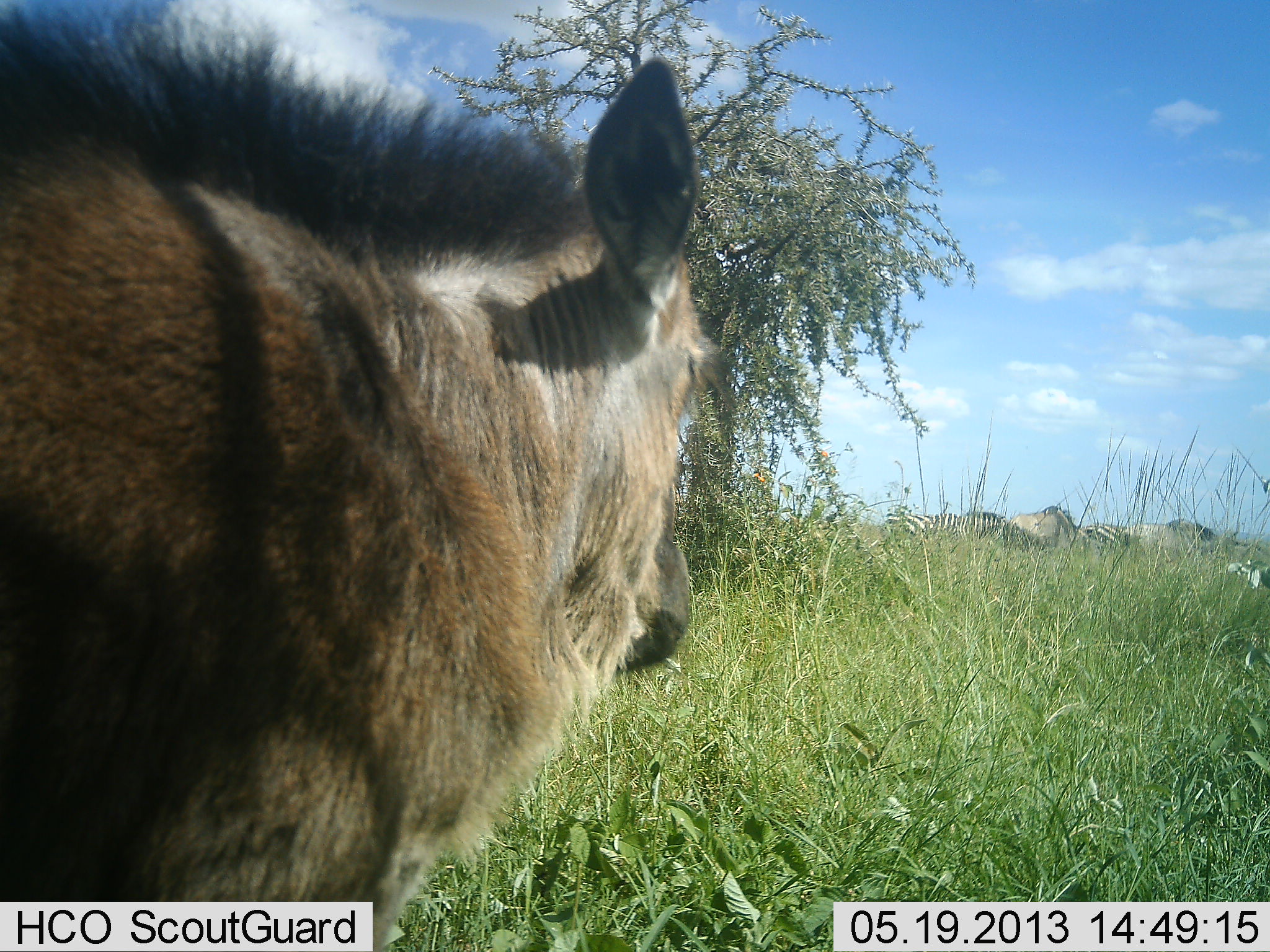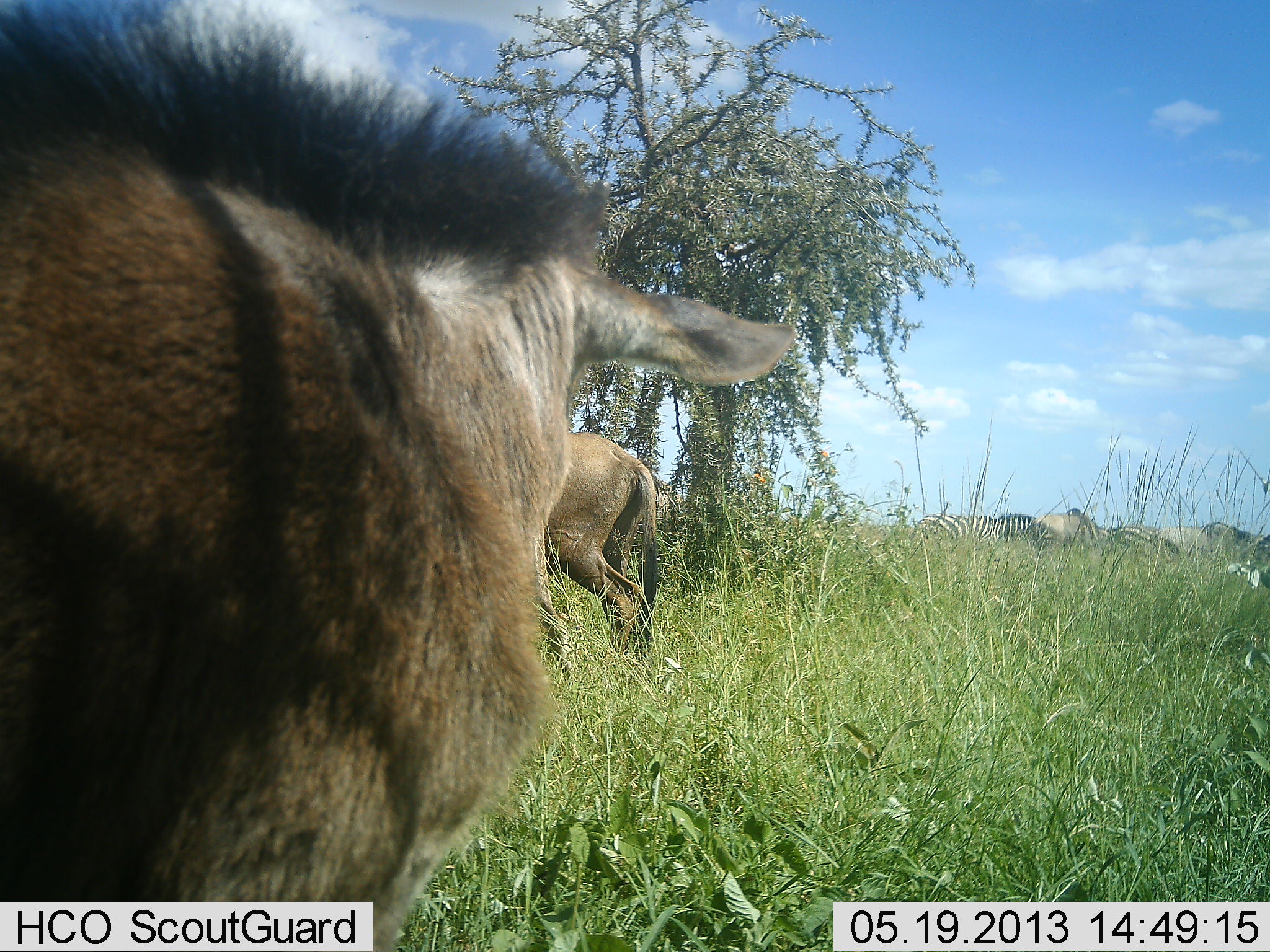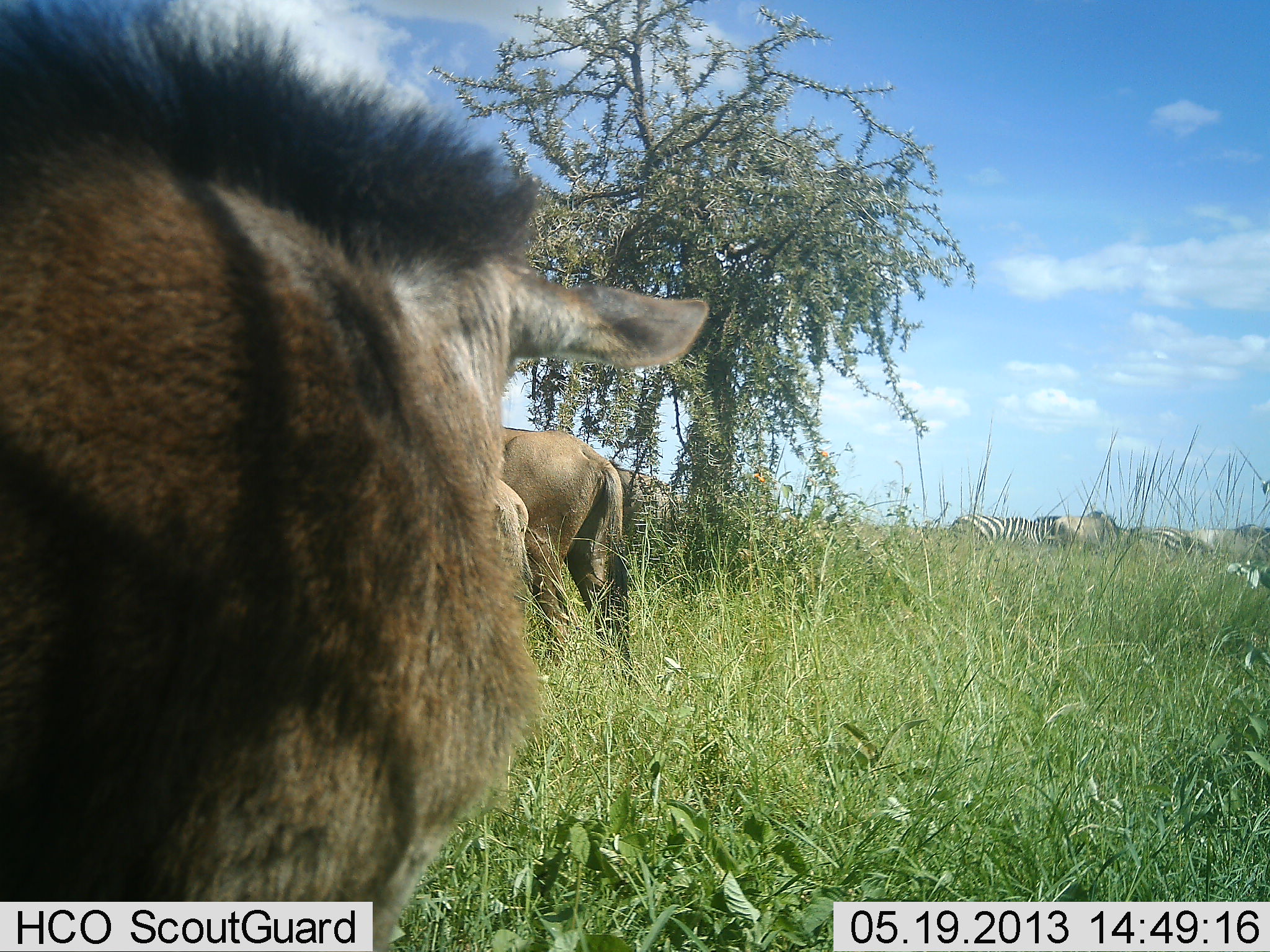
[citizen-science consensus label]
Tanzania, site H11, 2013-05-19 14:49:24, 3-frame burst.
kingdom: Animalia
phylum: Chordata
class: Mammalia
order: Artiodactyla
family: Bovidae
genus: Connochaetes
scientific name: Connochaetes taurinus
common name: blue wildebeest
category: wildebeest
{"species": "wildebeest (blue wildebeest) (Connochaetes taurinus)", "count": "4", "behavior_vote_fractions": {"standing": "73%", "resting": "9%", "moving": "73%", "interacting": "0%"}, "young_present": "27%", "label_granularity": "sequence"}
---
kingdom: Animalia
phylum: Chordata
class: Mammalia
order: Perissodactyla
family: Equidae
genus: Equus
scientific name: Equus quagga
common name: plains zebra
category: zebra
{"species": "zebra (plains zebra) (Equus quagga)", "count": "2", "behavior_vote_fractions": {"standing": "14%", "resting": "0%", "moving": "86%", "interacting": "0%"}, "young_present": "0%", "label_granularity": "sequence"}